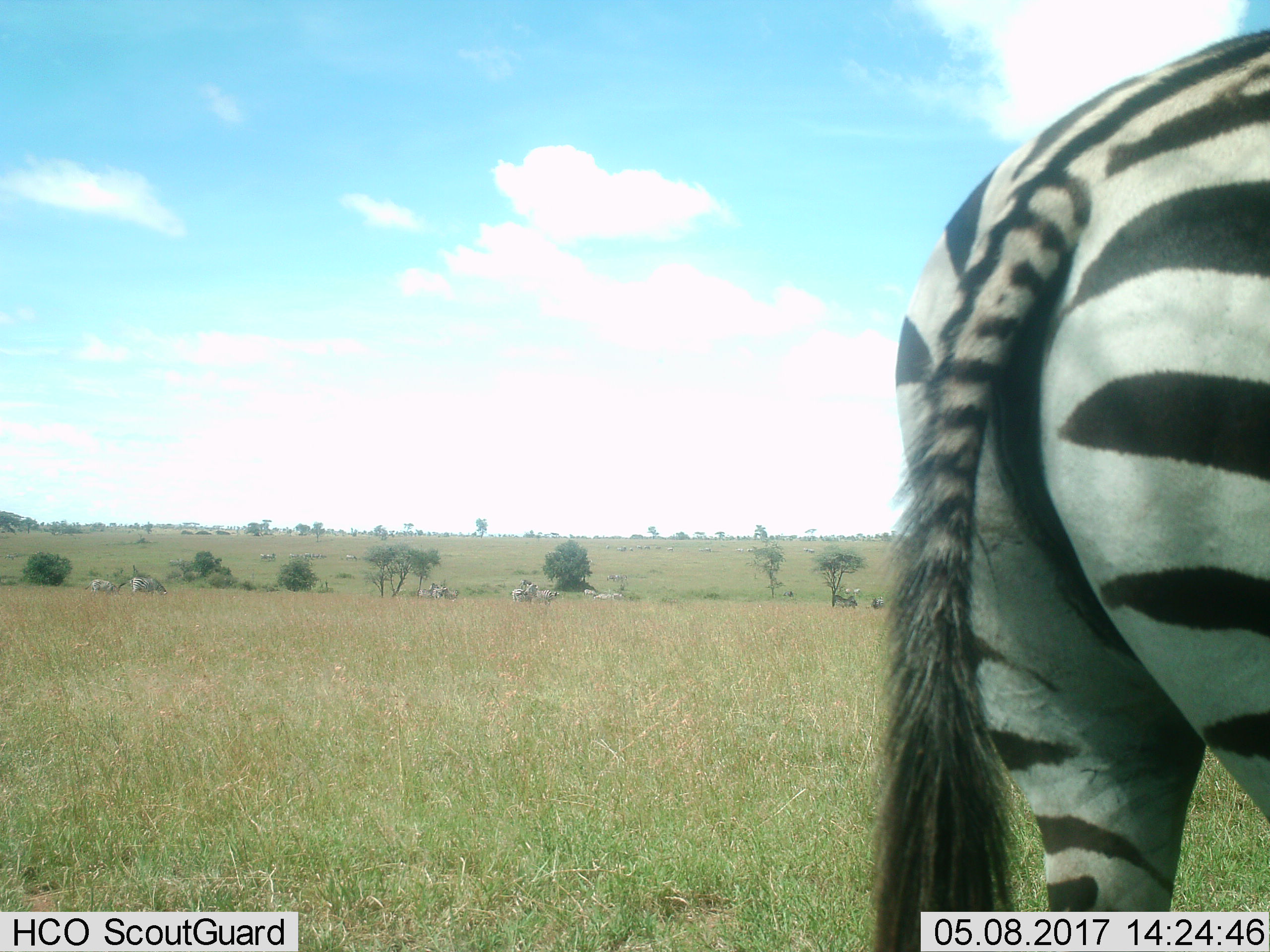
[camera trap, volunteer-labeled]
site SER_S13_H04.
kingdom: Animalia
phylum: Chordata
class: Mammalia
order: Perissodactyla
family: Equidae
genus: Equus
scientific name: Equus quagga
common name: plains zebra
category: zebraplains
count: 9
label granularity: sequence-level